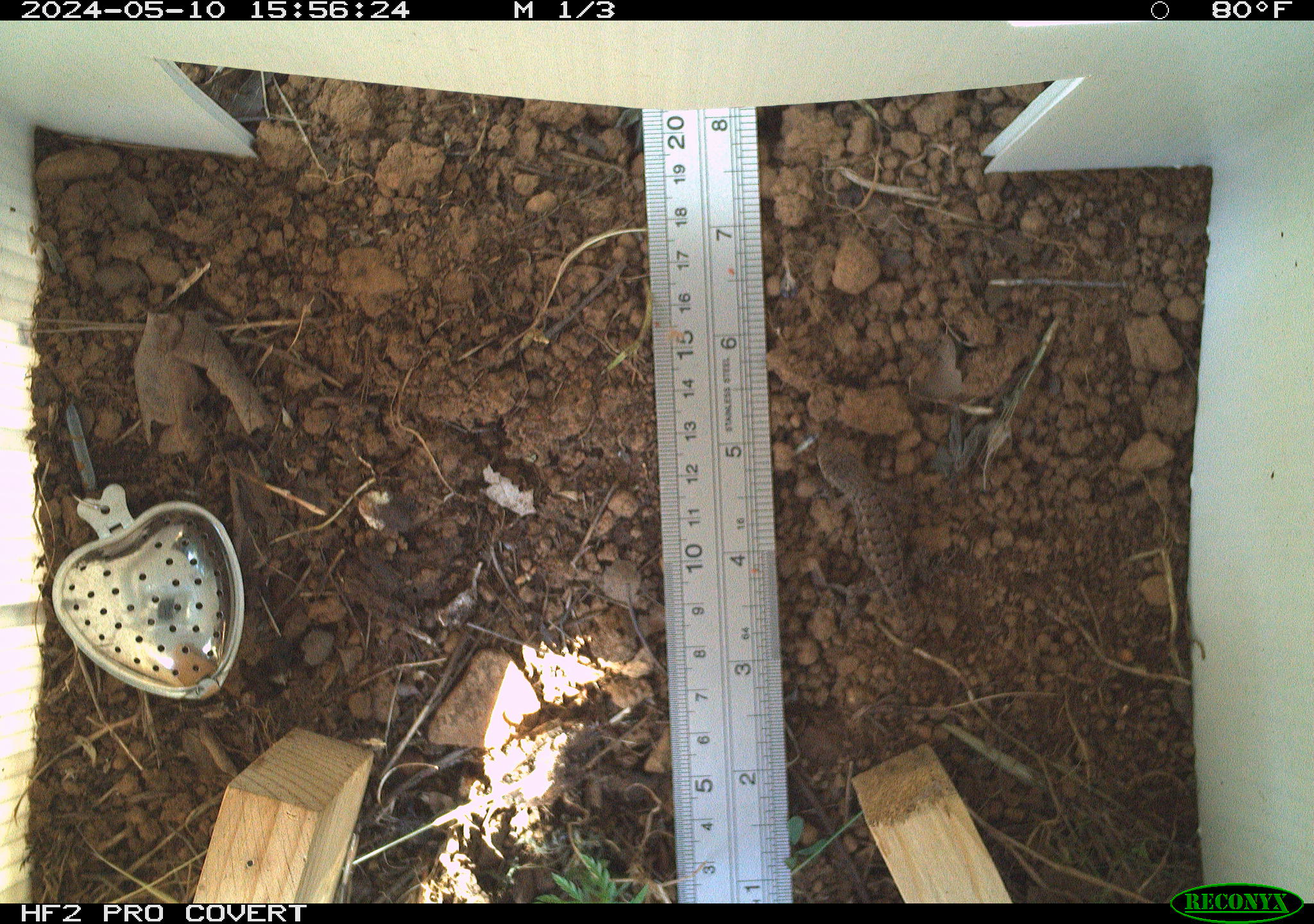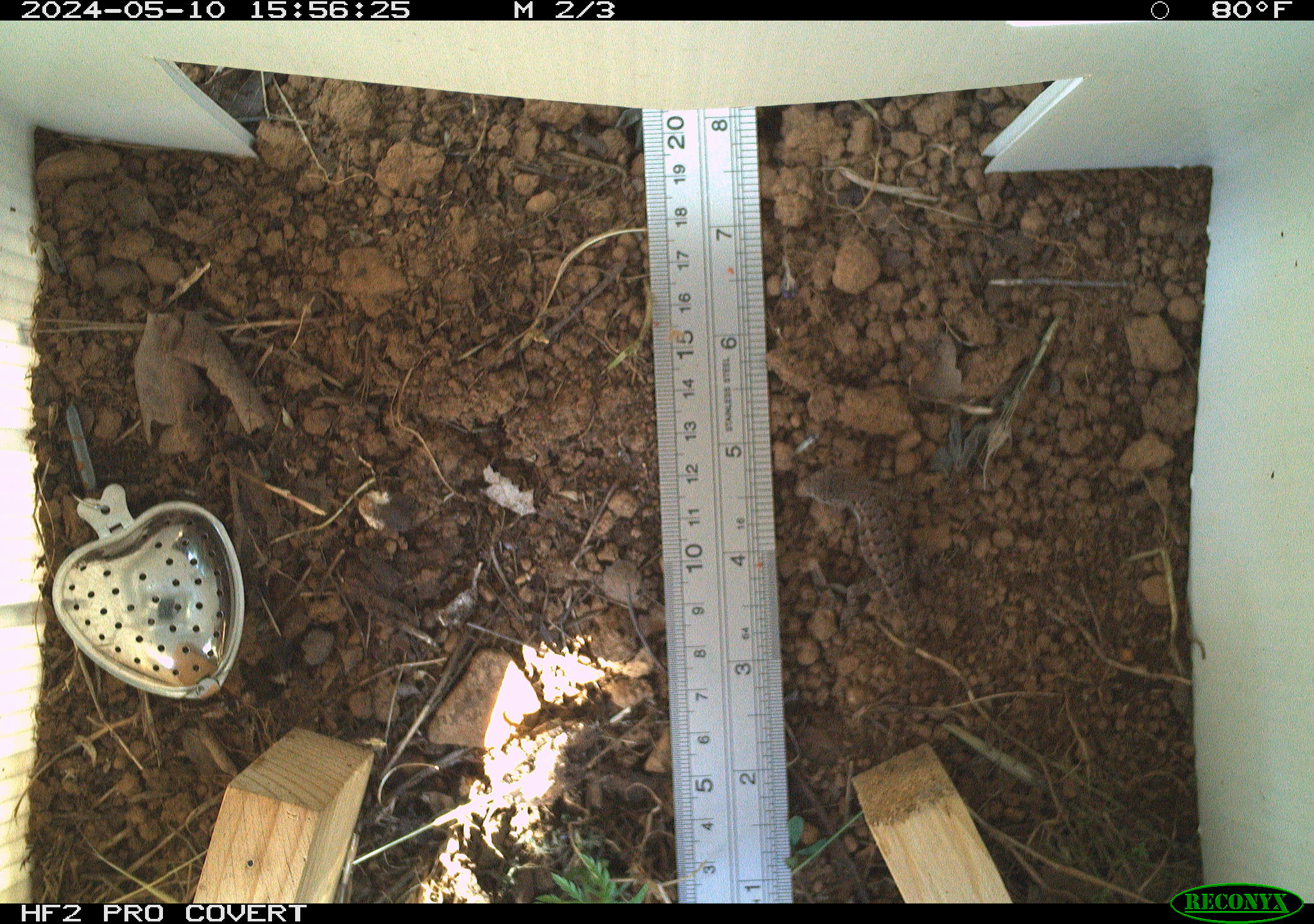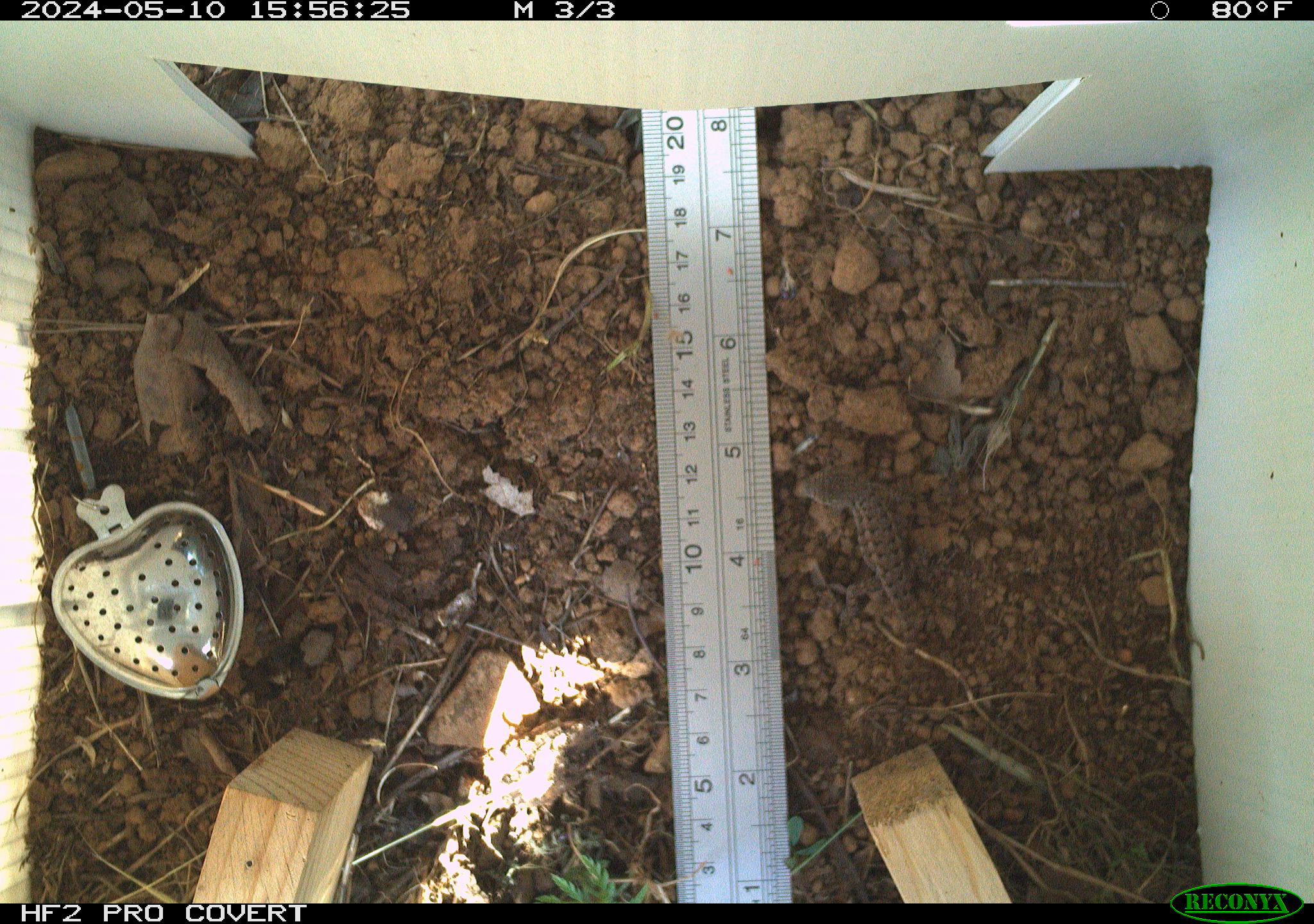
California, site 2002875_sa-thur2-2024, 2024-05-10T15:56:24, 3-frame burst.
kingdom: Animalia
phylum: Chordata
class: Reptilia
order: Squamata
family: Phrynosomatidae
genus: Sceloporus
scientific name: Sceloporus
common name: spiny lizards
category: sceloporus species